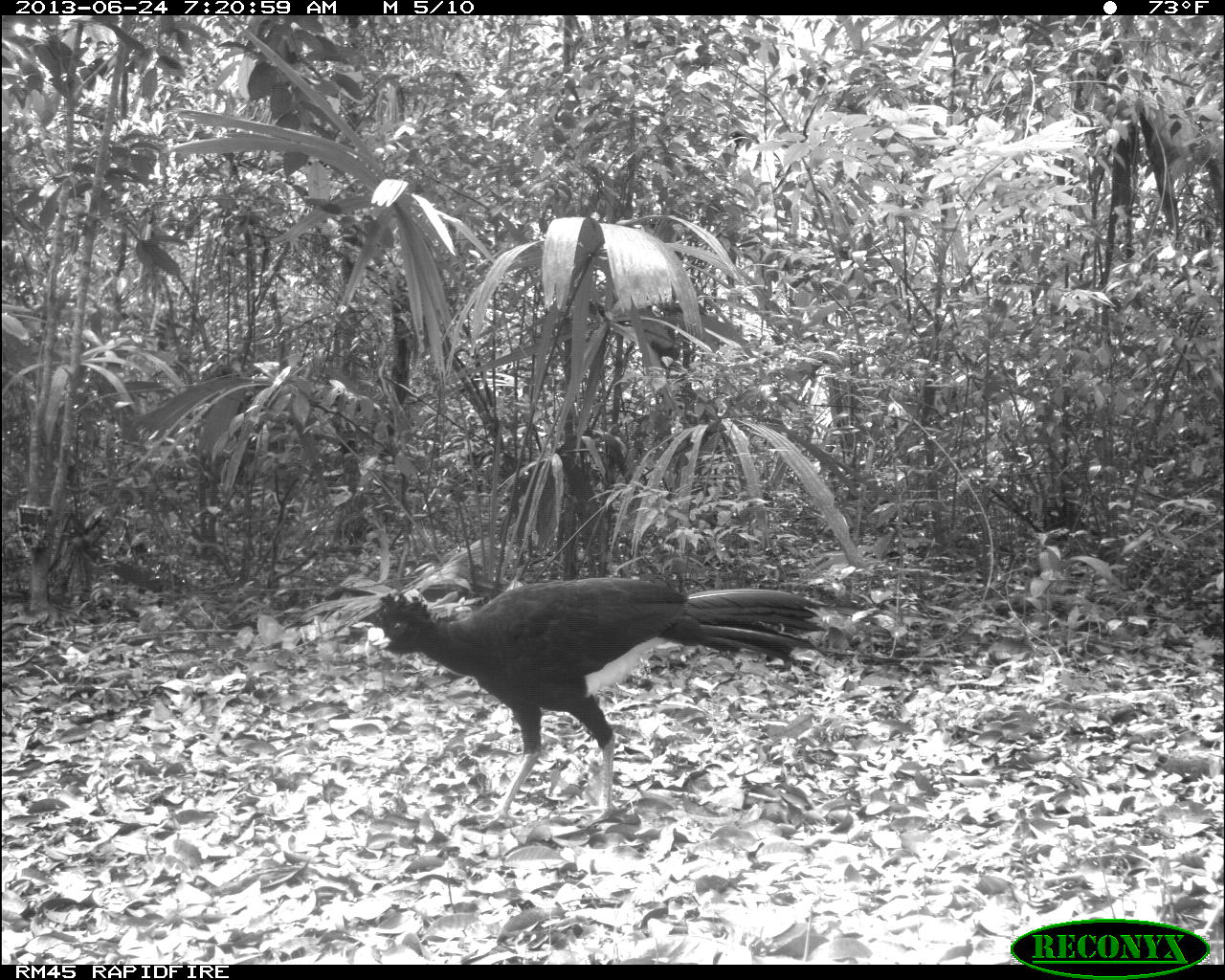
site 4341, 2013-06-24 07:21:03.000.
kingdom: Animalia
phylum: Chordata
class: Aves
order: Galliformes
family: Cracidae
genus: Crax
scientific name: Crax rubra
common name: great curassow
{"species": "Crax rubra (great curassow)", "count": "1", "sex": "male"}